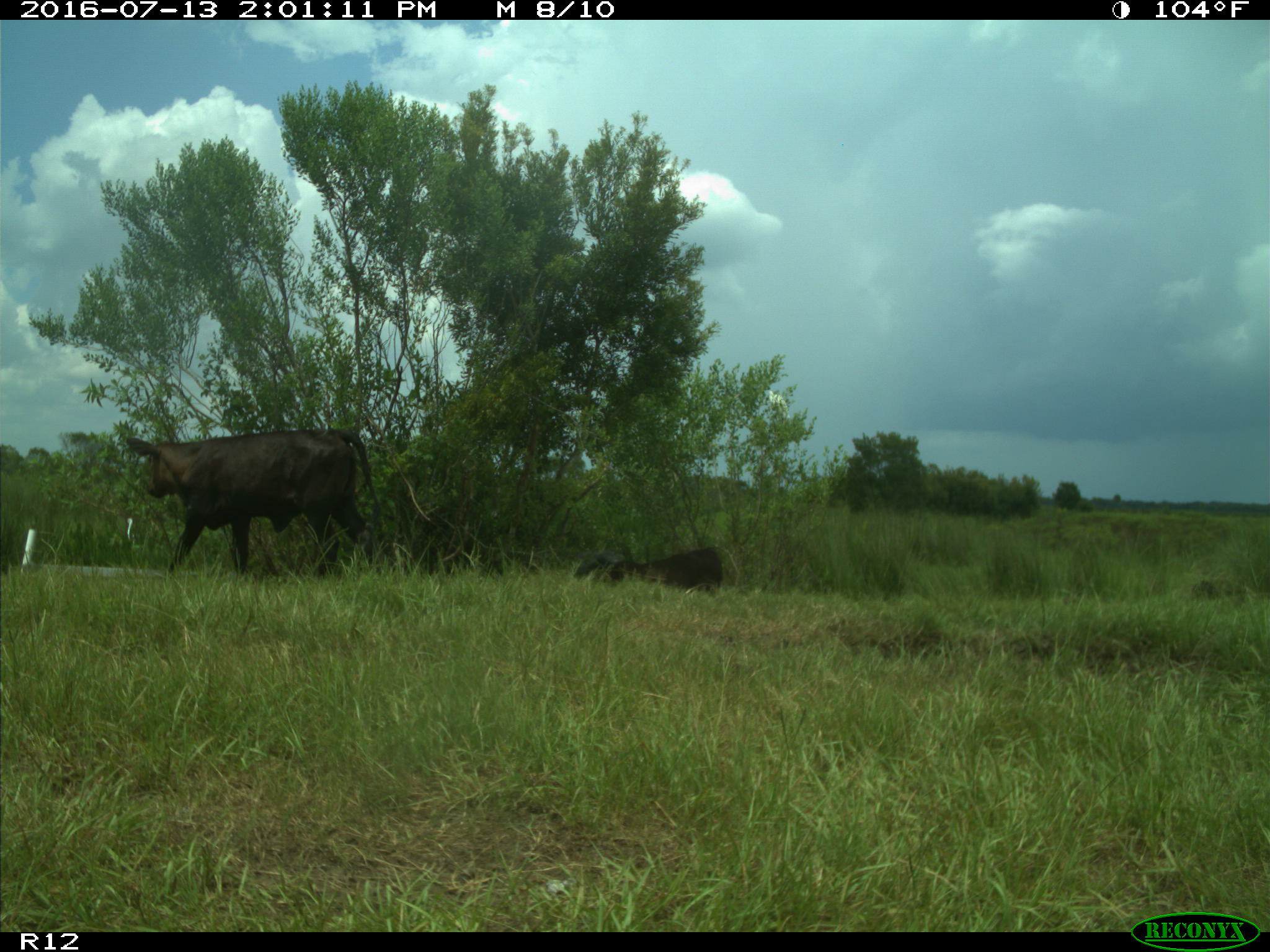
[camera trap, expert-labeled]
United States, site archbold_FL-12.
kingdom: Animalia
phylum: Chordata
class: Mammalia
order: Artiodactyla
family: Bovidae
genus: Bos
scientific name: Bos taurus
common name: domestic cow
Bos taurus (domestic cow).